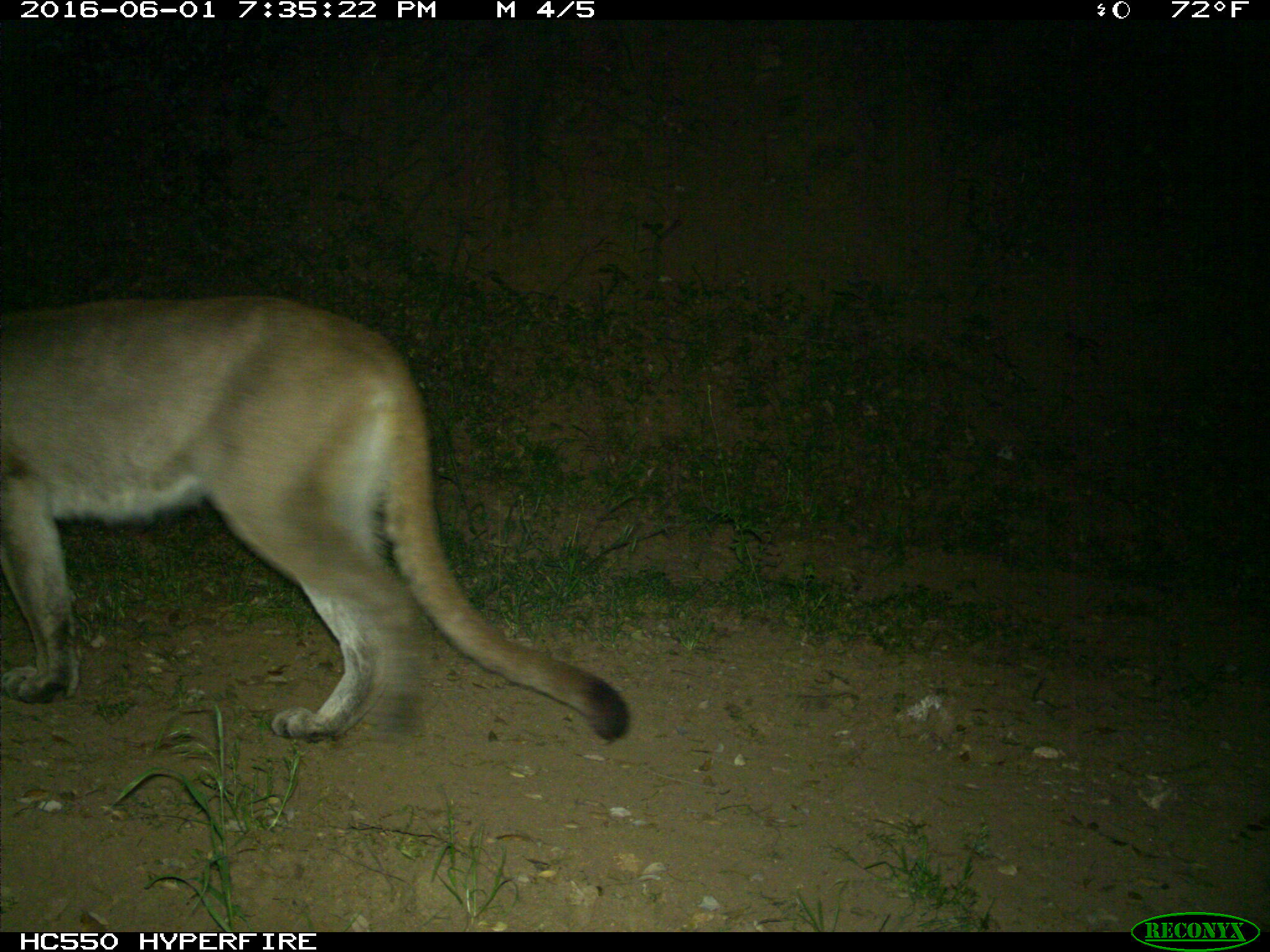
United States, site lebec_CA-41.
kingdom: Animalia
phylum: Chordata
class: Mammalia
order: Carnivora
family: Felidae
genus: Puma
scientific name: Puma concolor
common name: mountain lion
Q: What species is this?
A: Puma concolor (mountain lion).